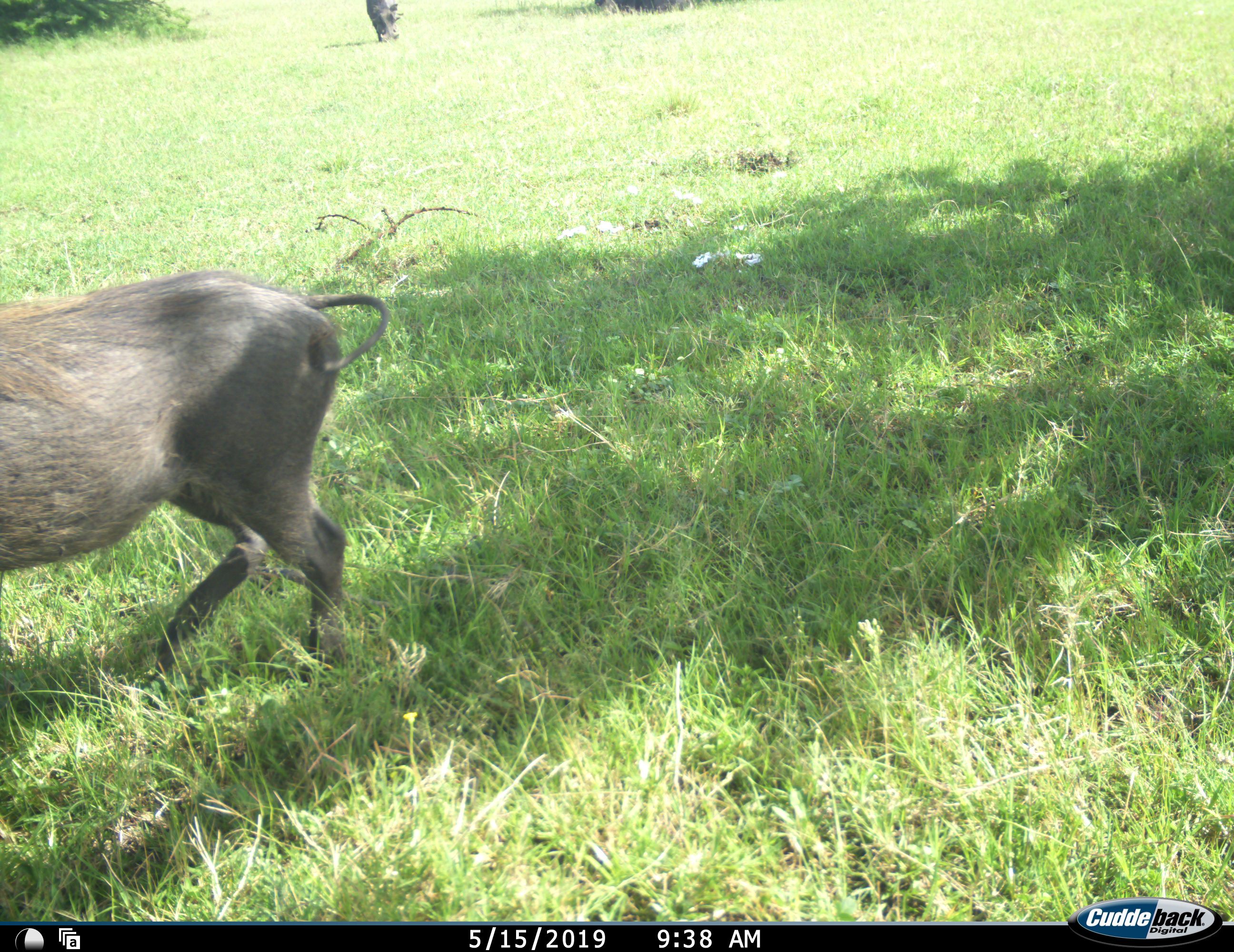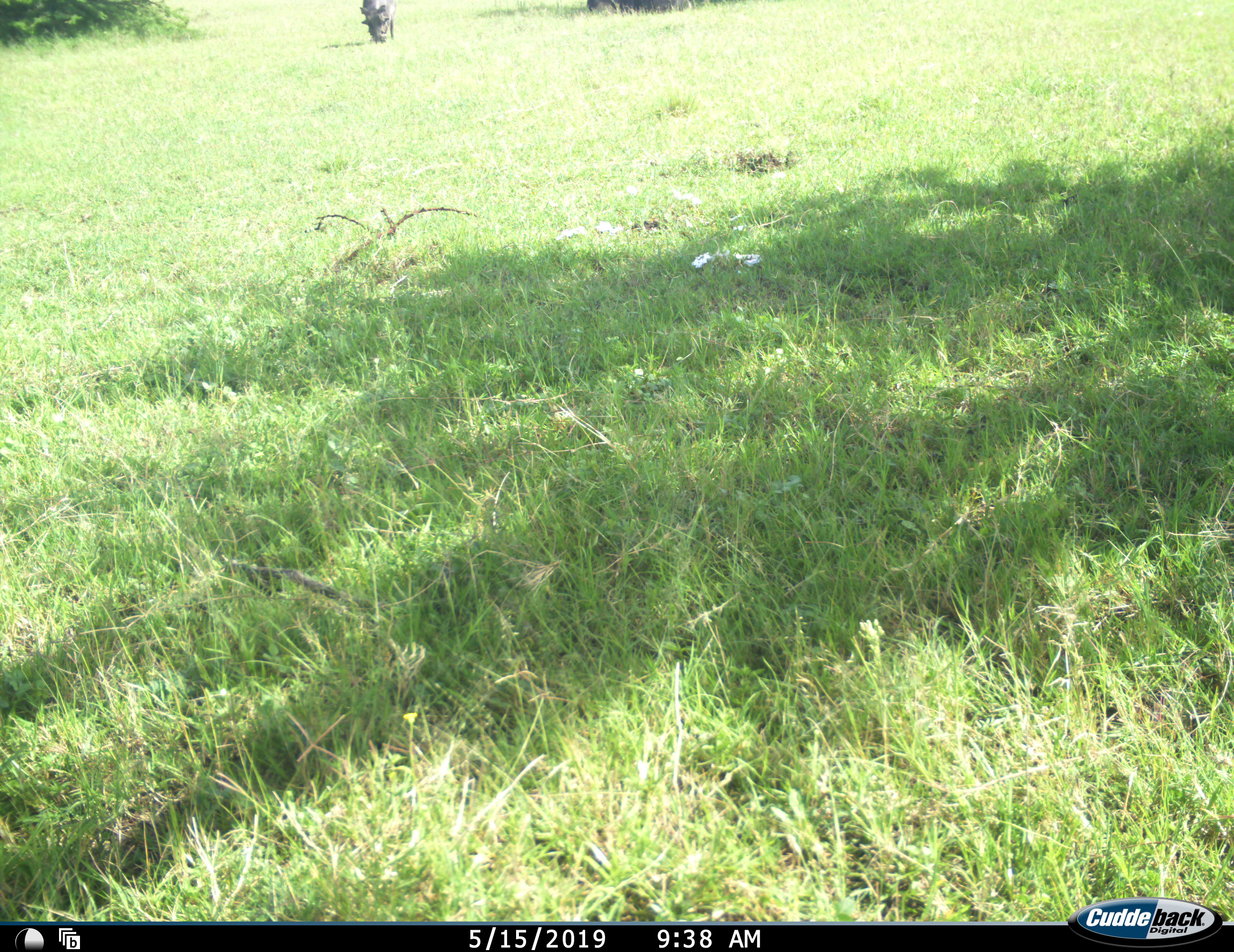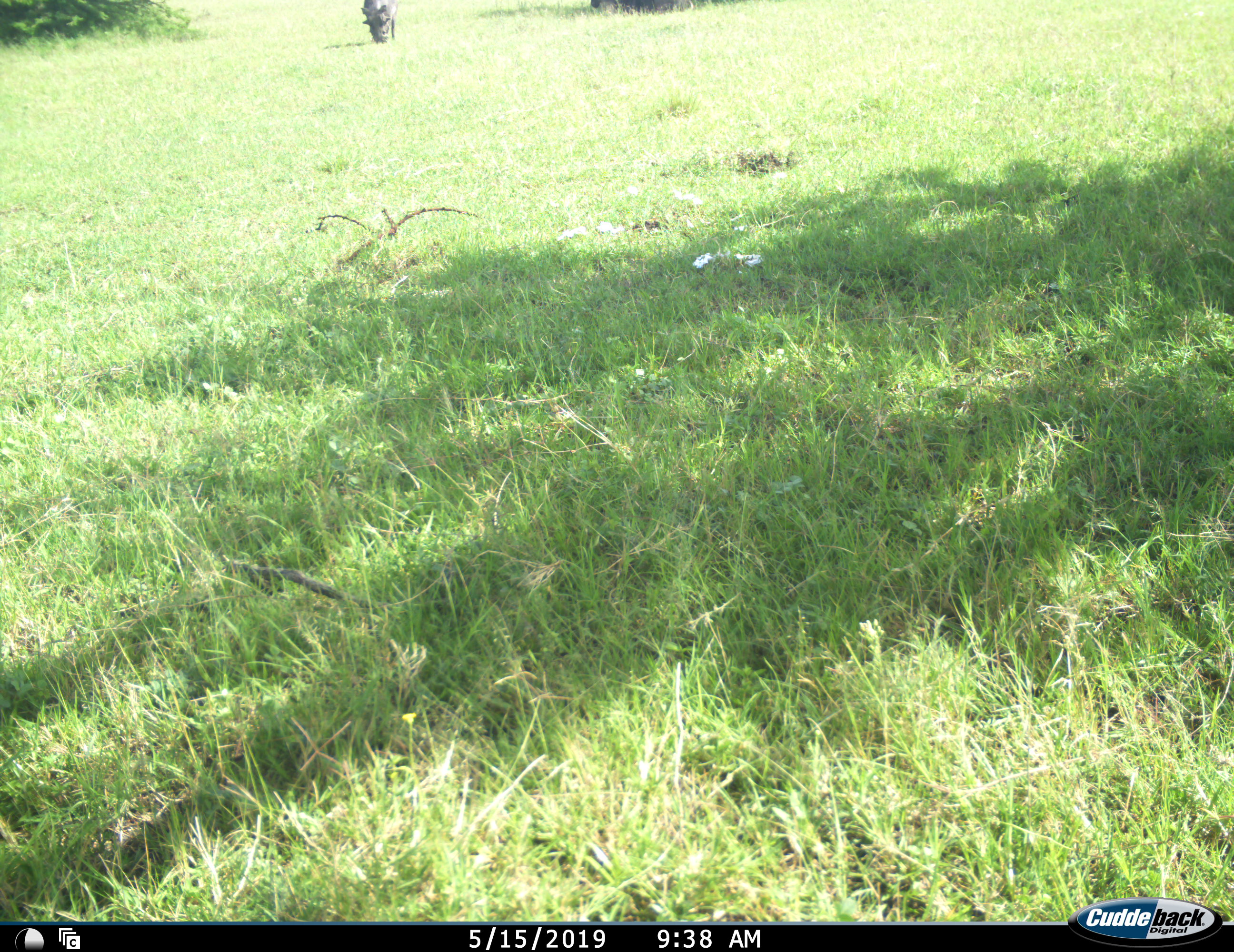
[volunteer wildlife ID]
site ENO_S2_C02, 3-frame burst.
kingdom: Animalia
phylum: Chordata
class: Mammalia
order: Artiodactyla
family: Suidae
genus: Phacochoerus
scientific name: Phacochoerus africanus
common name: warthog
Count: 1.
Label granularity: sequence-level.